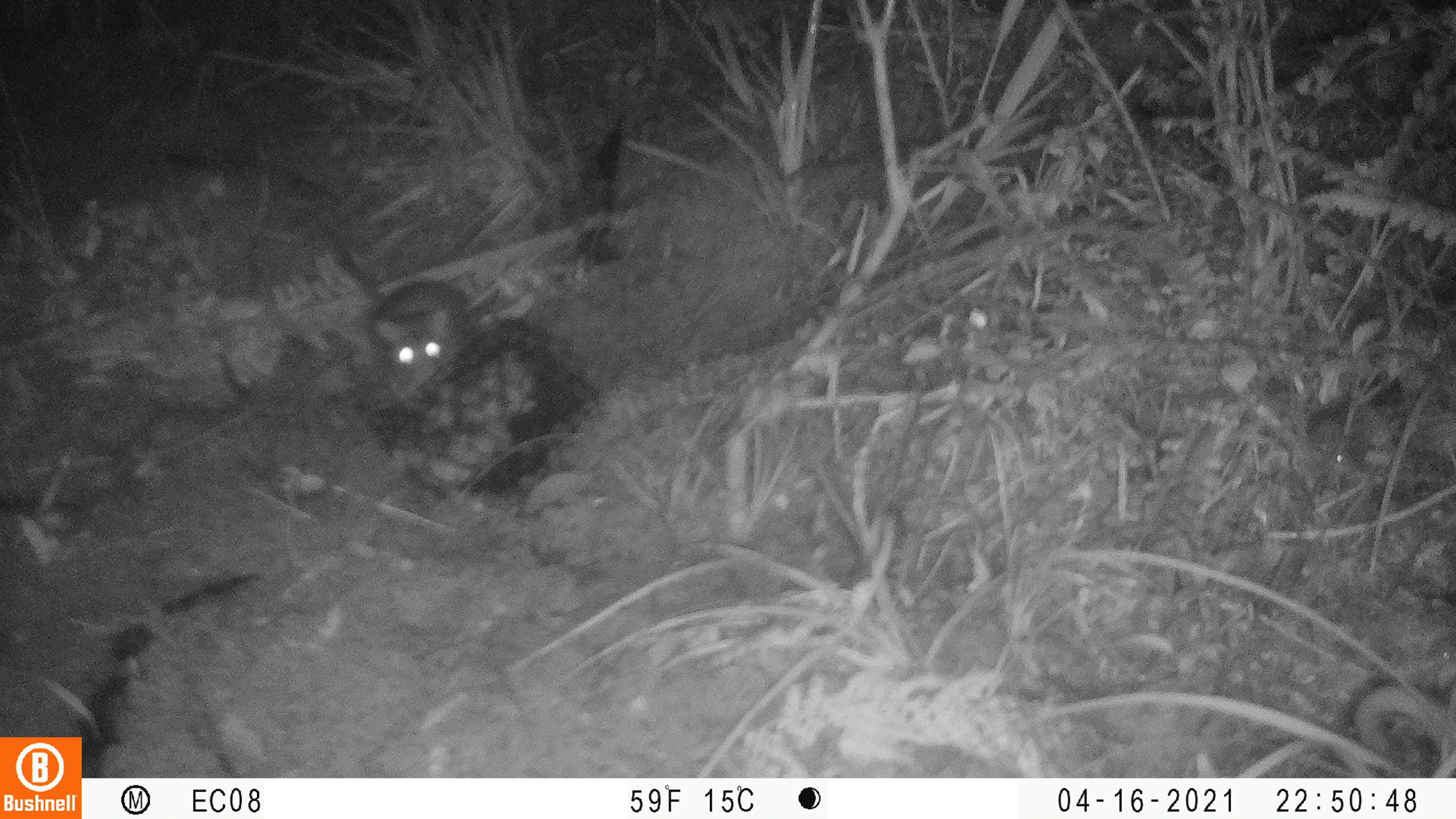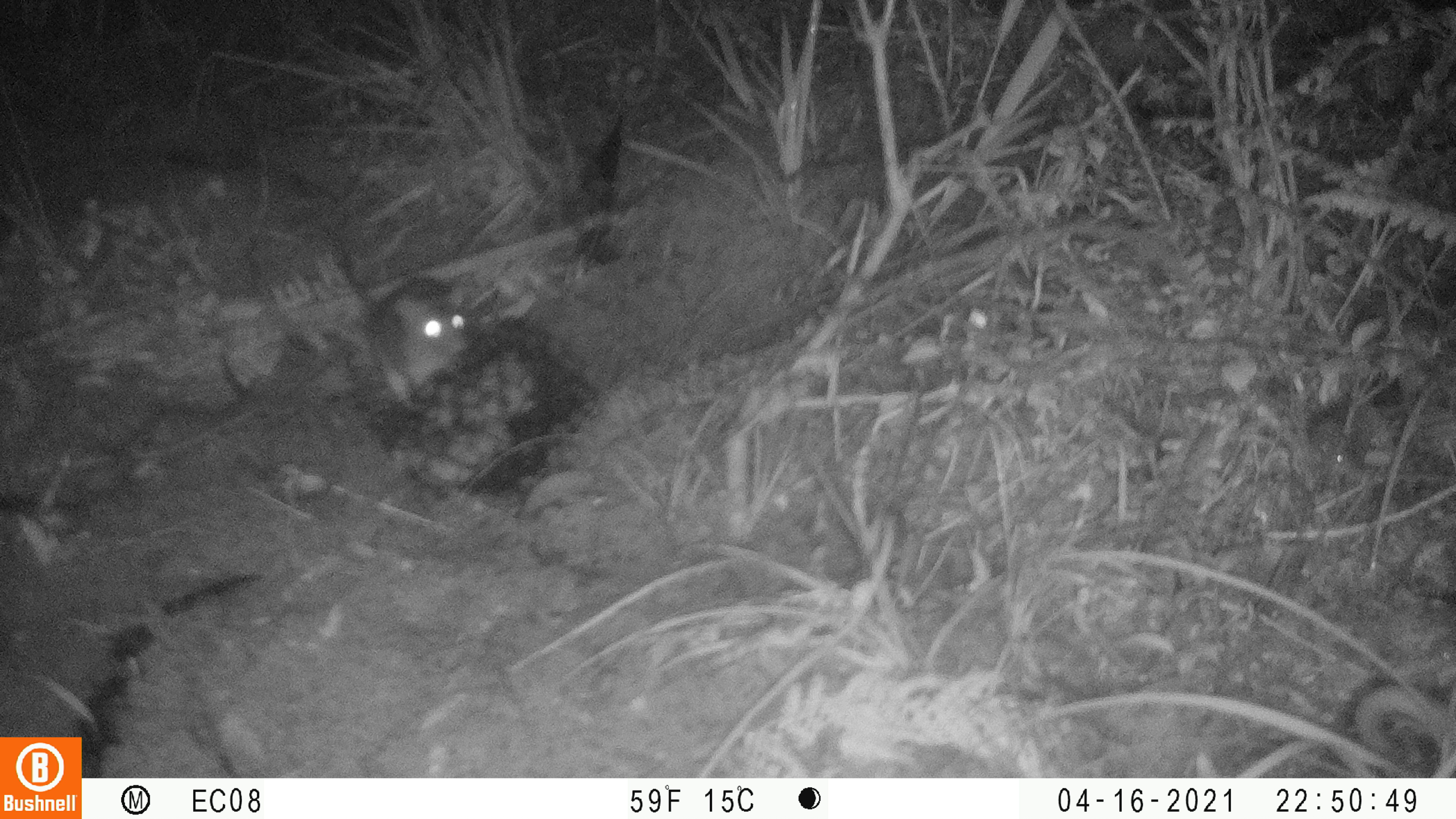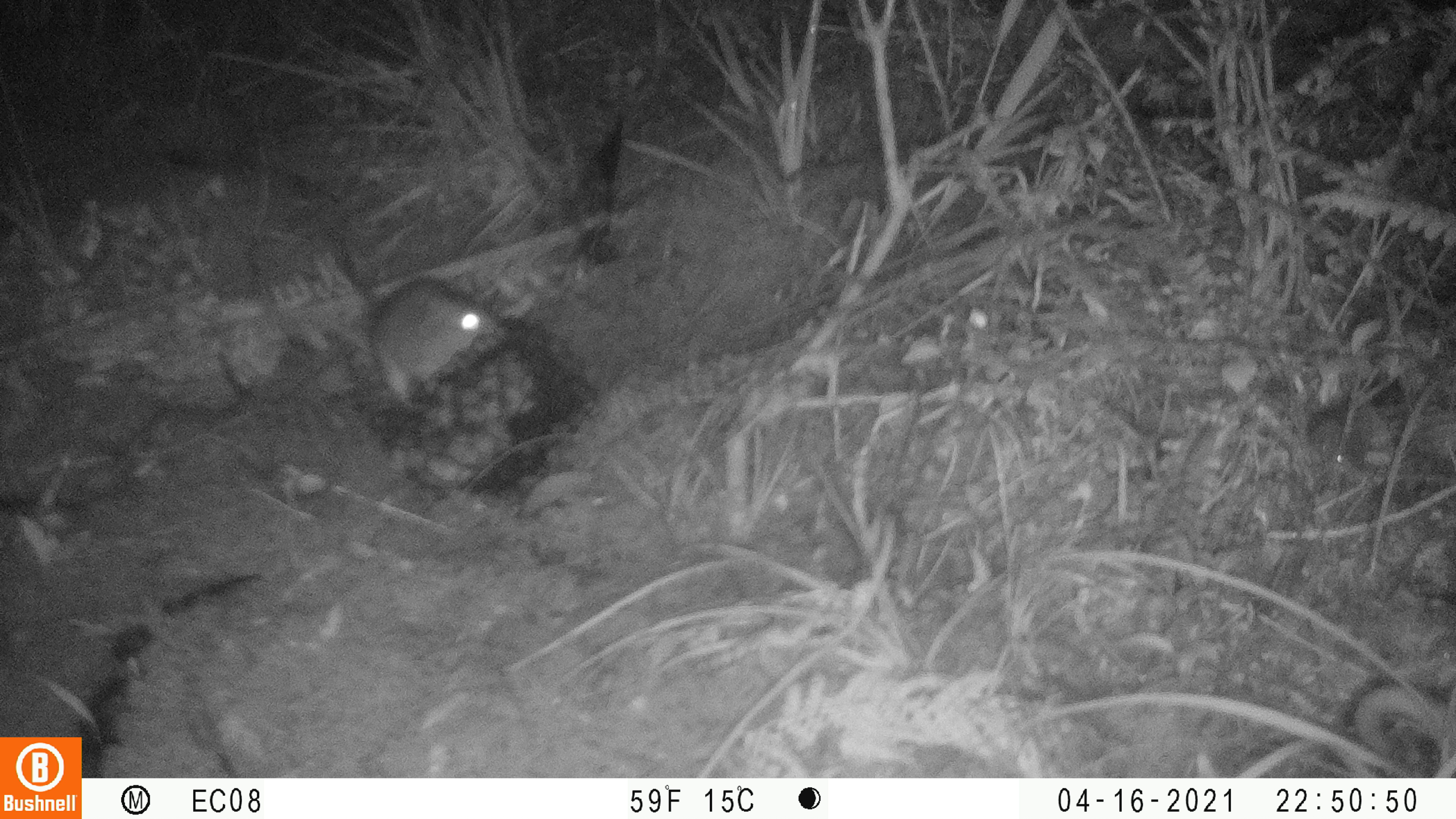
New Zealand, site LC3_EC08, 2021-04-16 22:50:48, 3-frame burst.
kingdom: Animalia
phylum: Chordata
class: Mammalia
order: Rodentia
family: Muridae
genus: Rattus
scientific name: Rattus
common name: rat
Rat (Rattus).